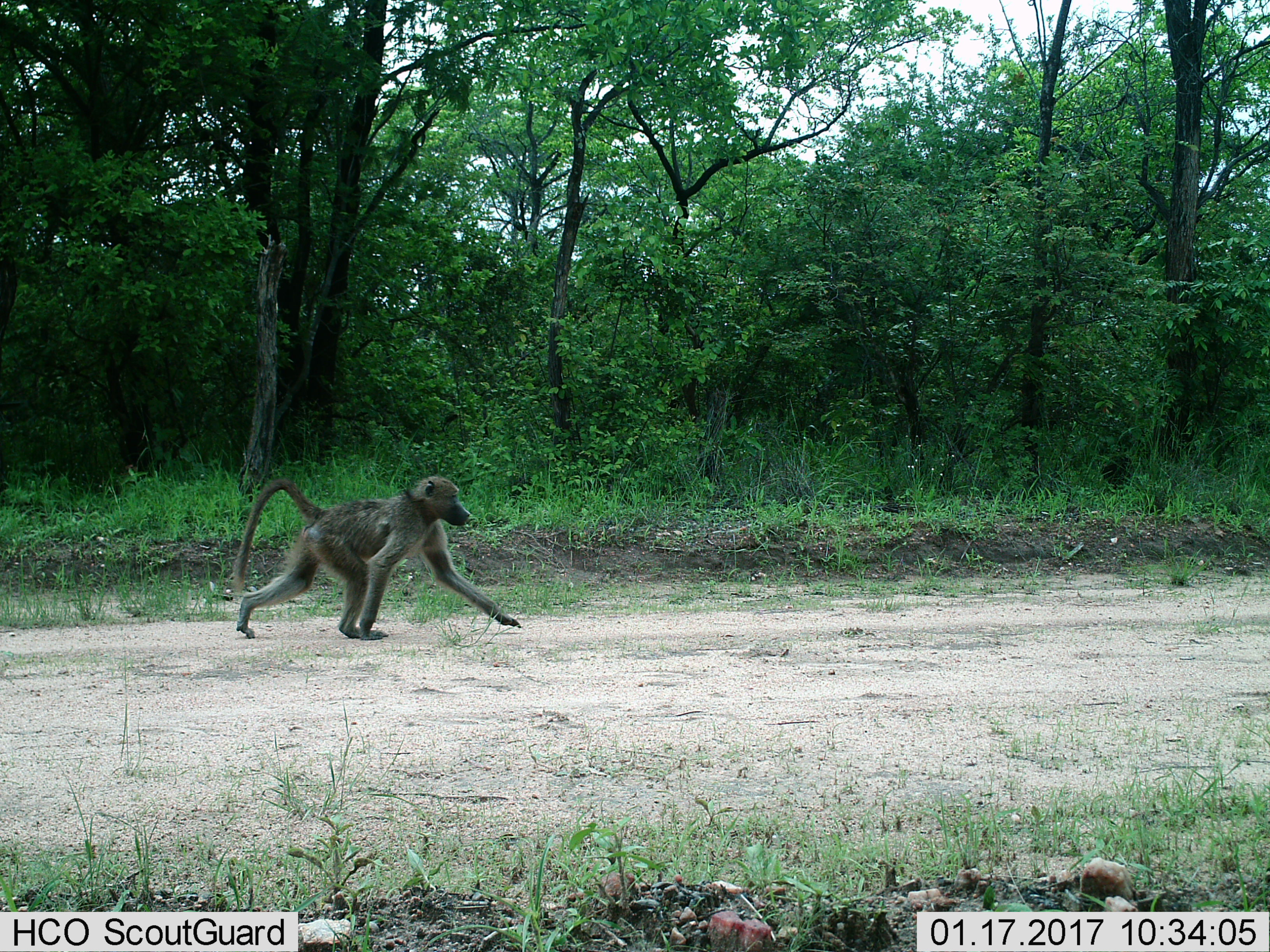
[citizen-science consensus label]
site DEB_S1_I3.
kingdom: Animalia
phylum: Chordata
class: Mammalia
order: Primates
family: Cercopithecidae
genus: Papio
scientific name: Papio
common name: baboon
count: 1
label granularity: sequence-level